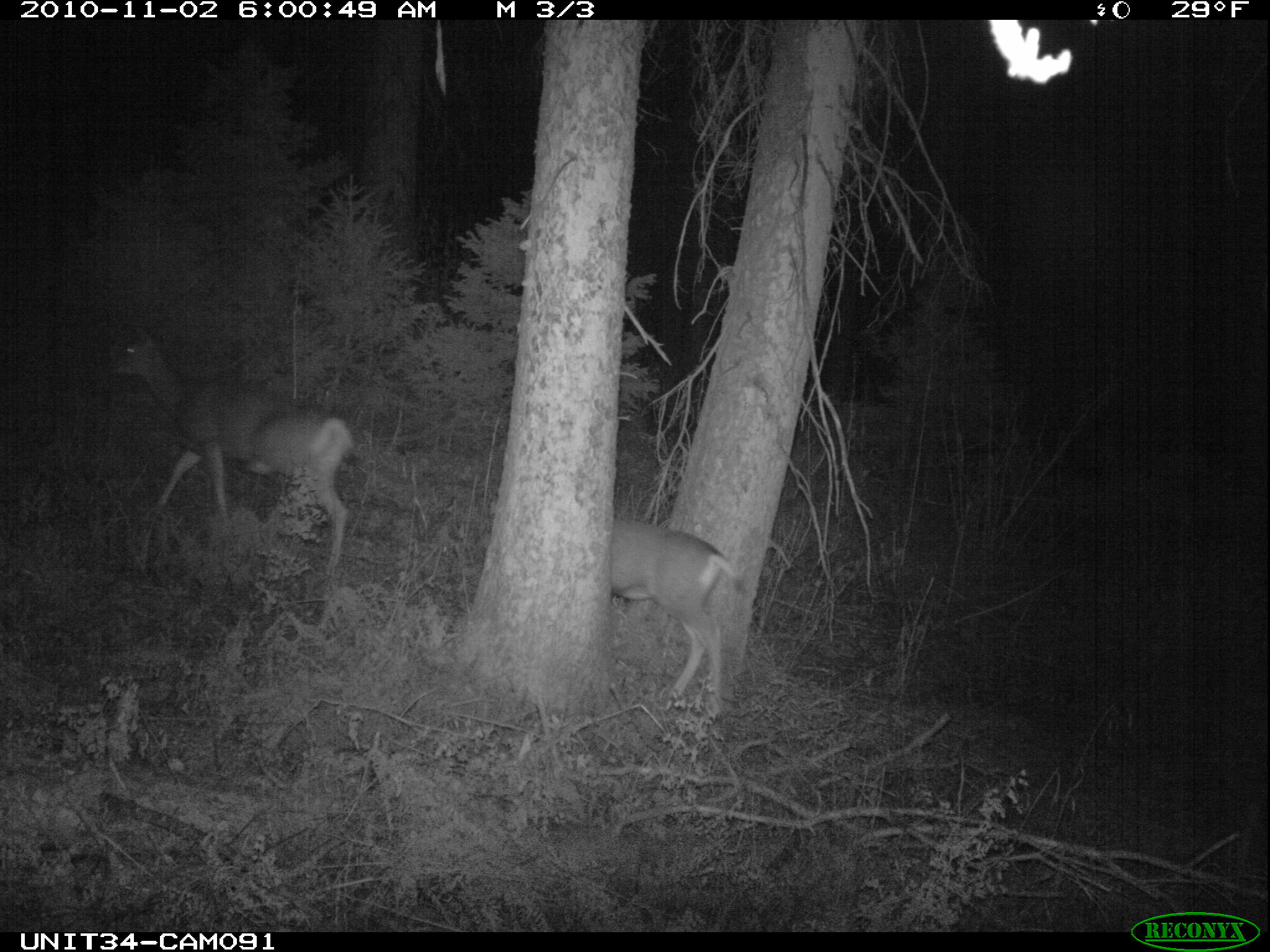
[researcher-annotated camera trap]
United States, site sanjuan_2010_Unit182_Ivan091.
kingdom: Animalia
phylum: Chordata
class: Mammalia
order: Artiodactyla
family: Cervidae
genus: Odocoileus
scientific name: Odocoileus hemionus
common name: mule deer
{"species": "Odocoileus hemionus (mule deer)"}